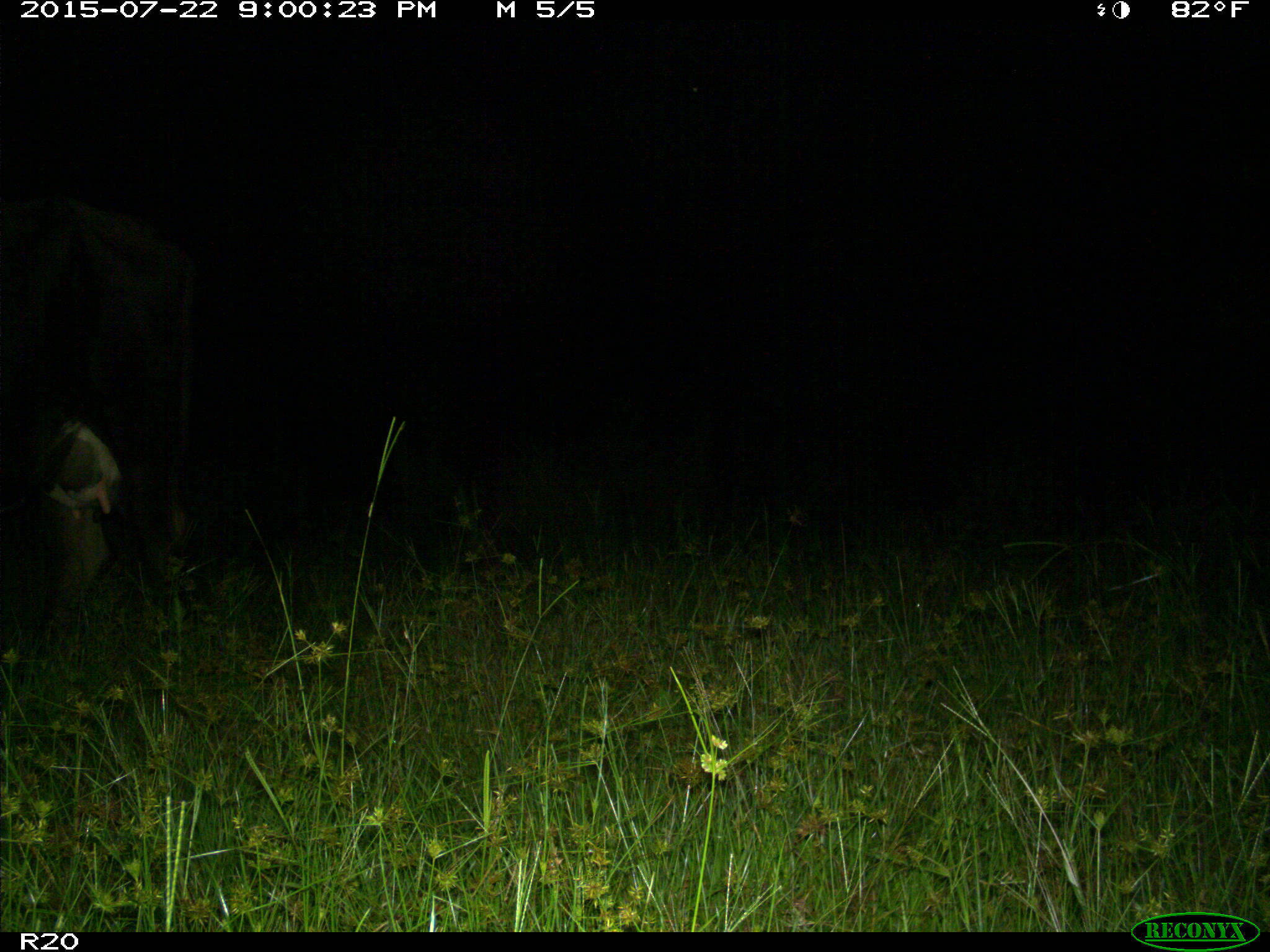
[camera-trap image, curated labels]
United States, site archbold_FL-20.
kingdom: Animalia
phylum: Chordata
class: Mammalia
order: Artiodactyla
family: Bovidae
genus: Bos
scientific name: Bos taurus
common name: domestic cow